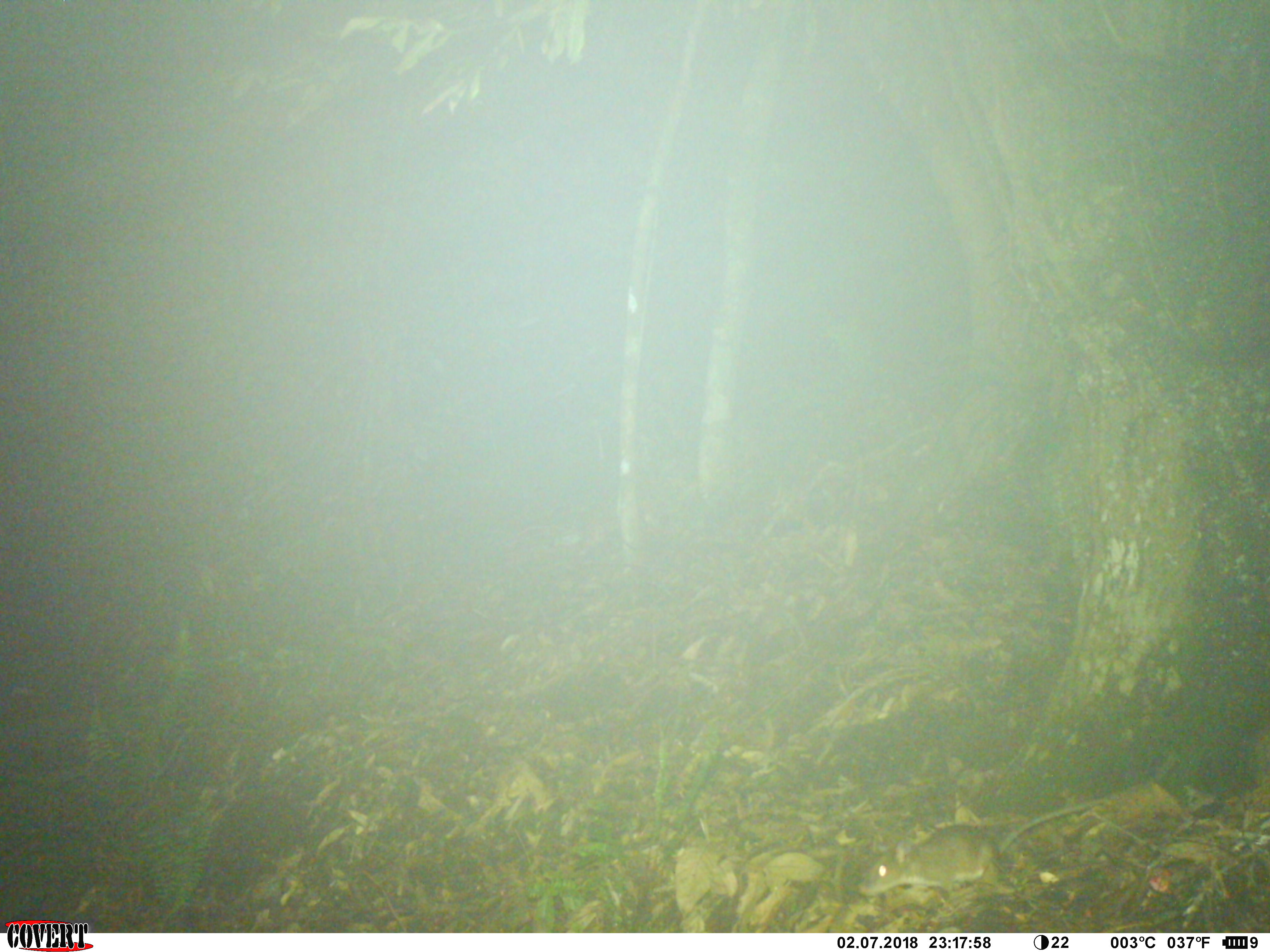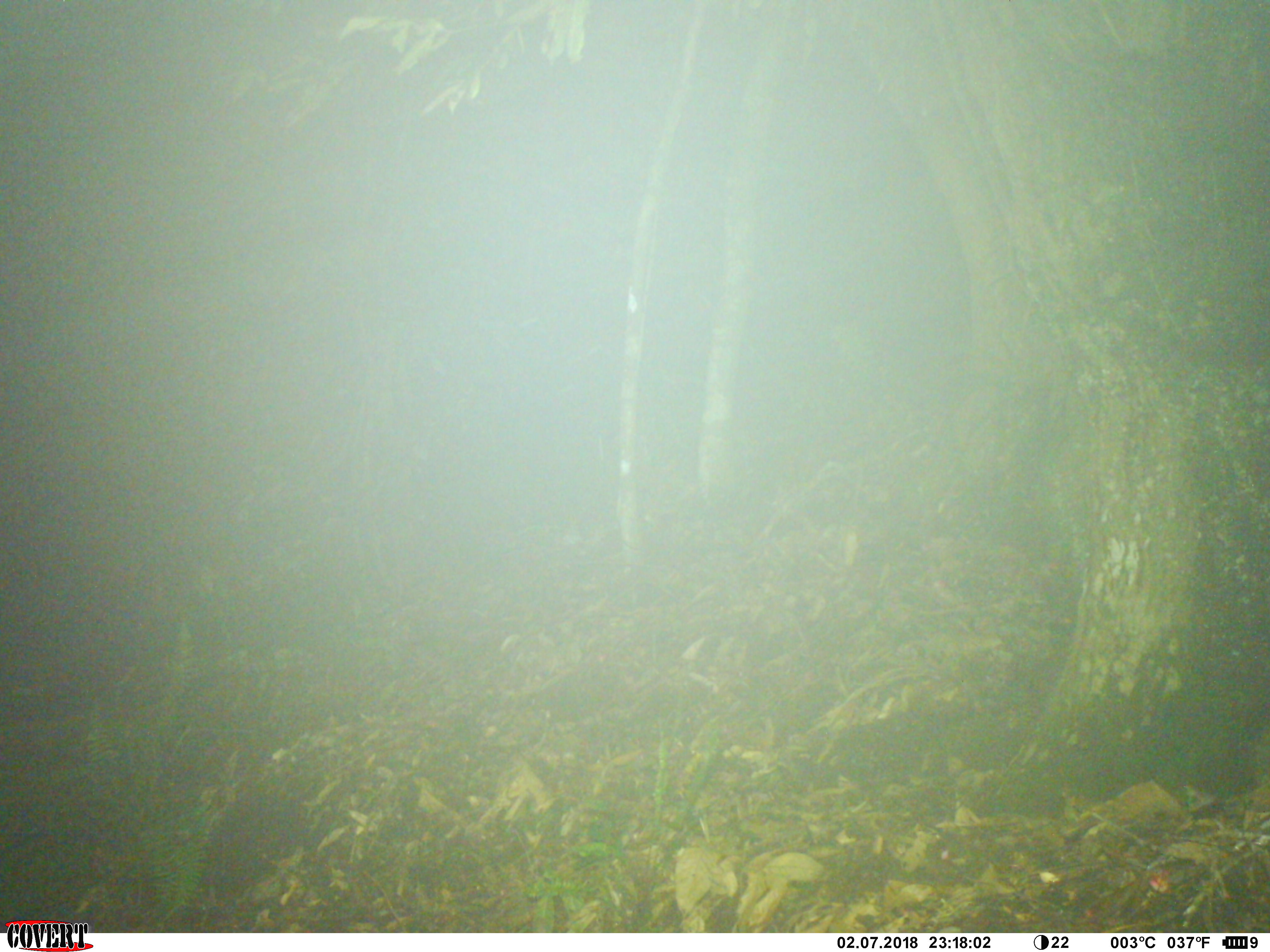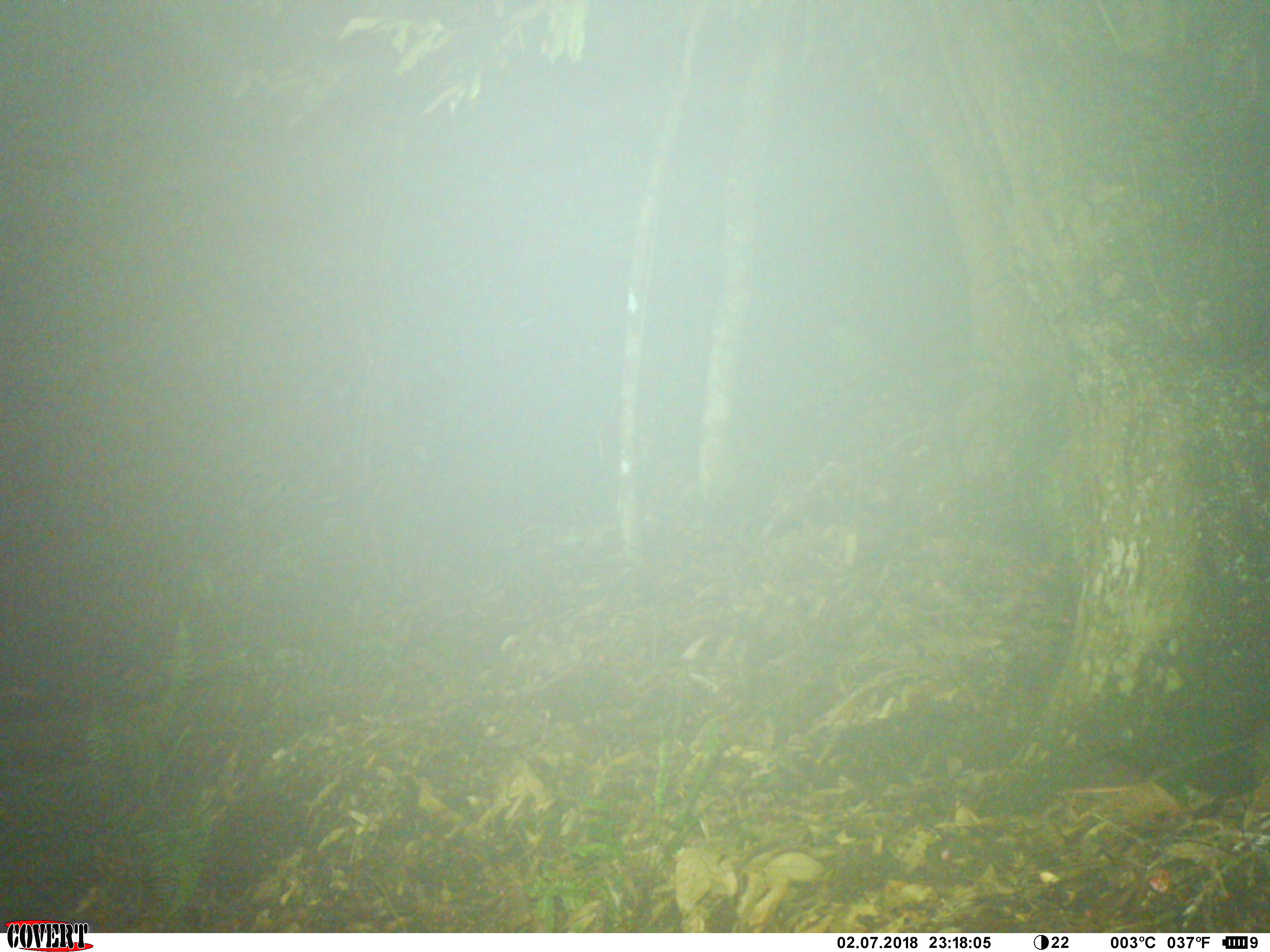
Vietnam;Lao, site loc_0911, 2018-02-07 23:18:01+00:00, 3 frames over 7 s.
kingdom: Animalia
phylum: Chordata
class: Mammalia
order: Rodentia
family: Muridae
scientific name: Muridae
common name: old-world mice and rats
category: unidentified murid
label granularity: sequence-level